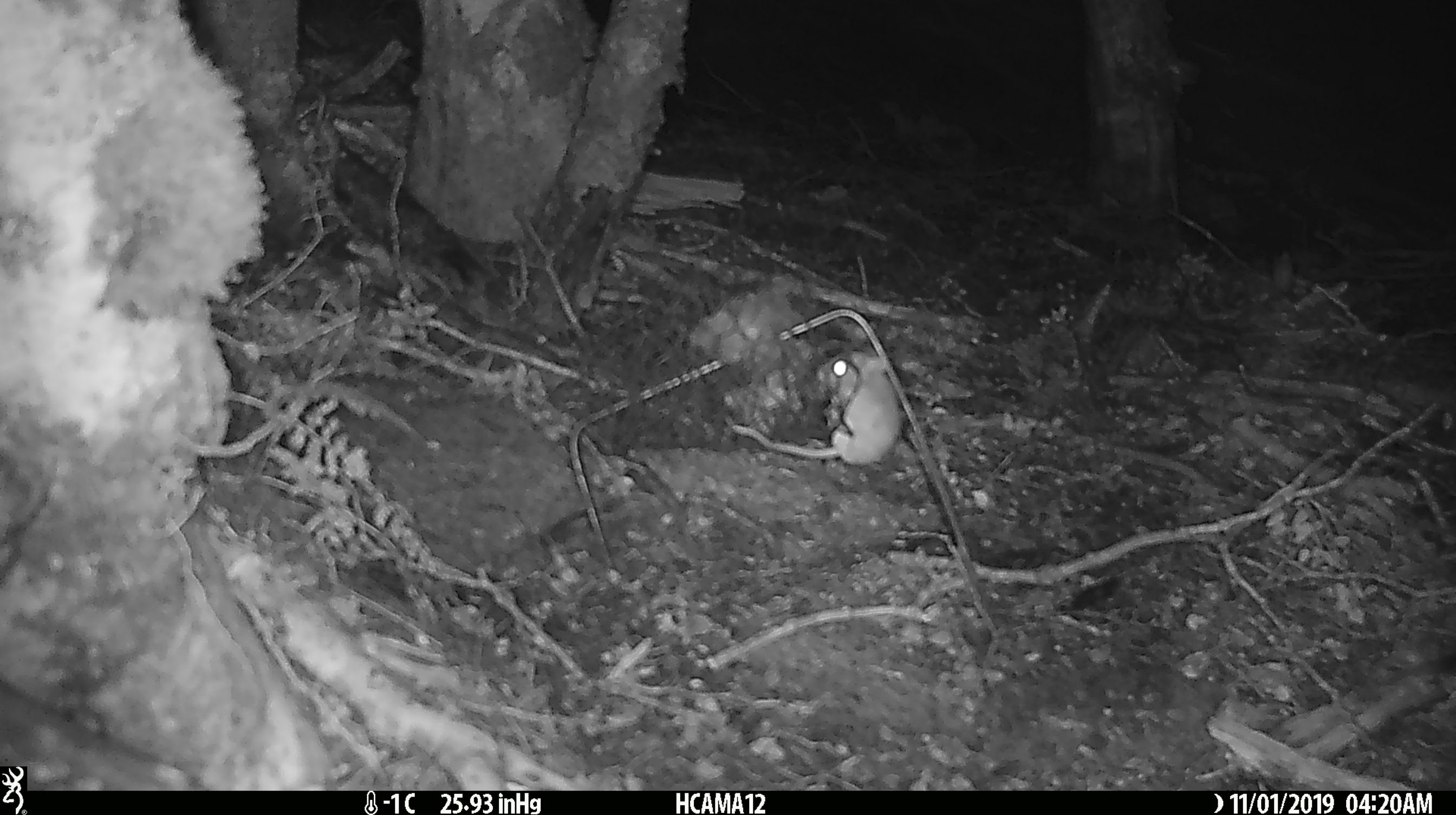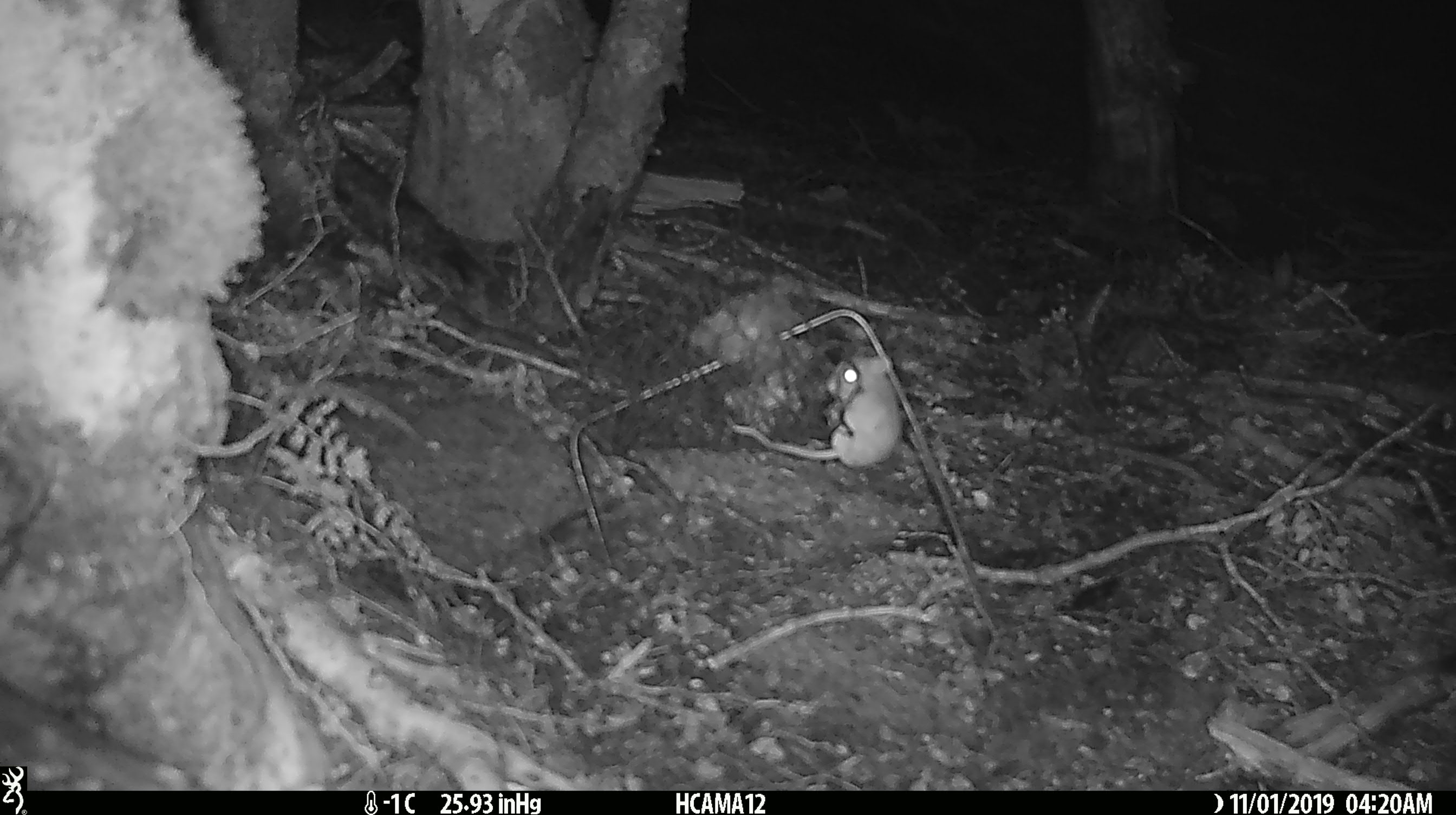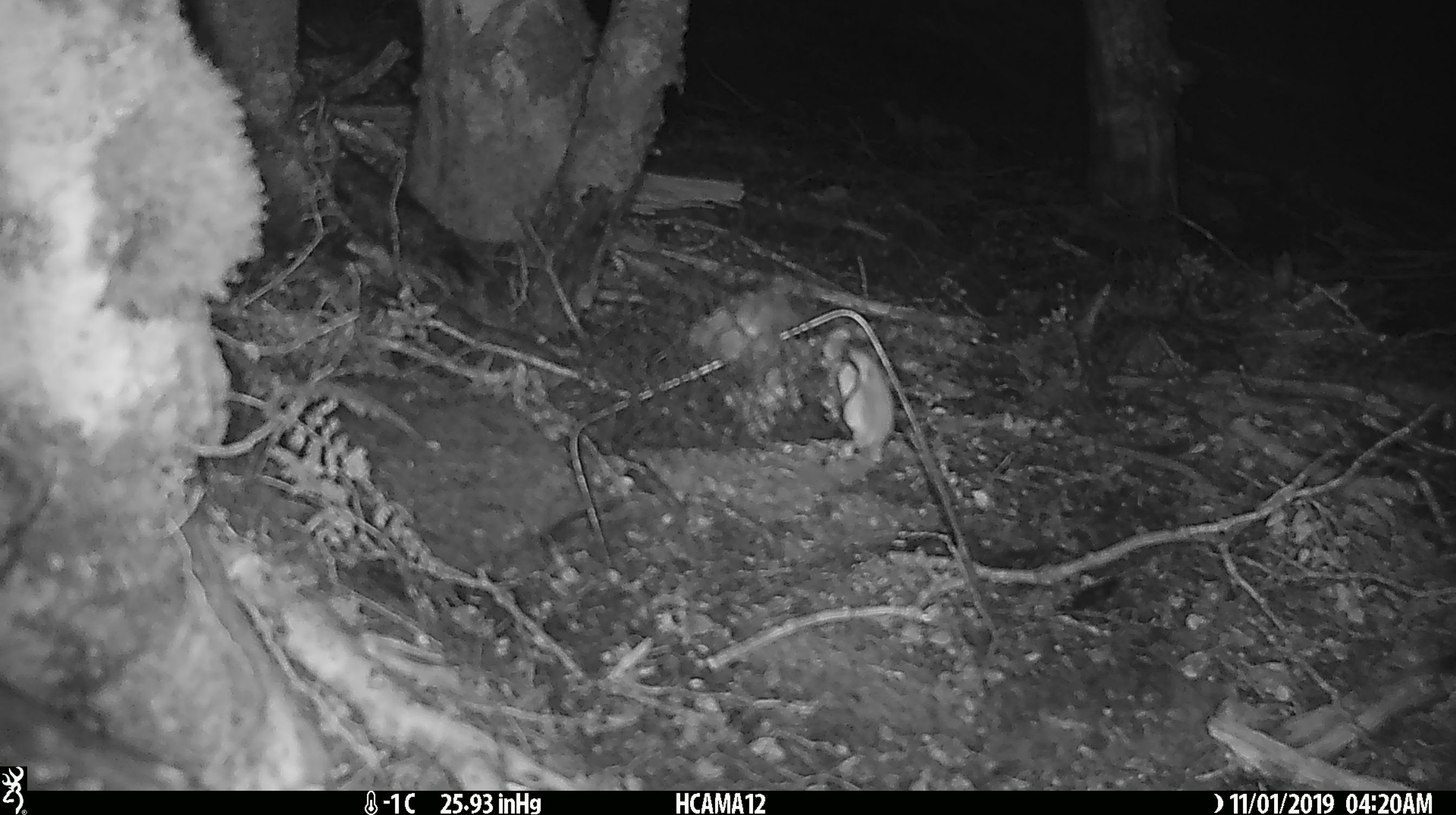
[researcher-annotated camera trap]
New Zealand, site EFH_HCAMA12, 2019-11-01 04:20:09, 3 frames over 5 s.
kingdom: Animalia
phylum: Chordata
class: Mammalia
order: Rodentia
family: Muridae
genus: Mus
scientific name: Mus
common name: mouse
Mouse (Mus).